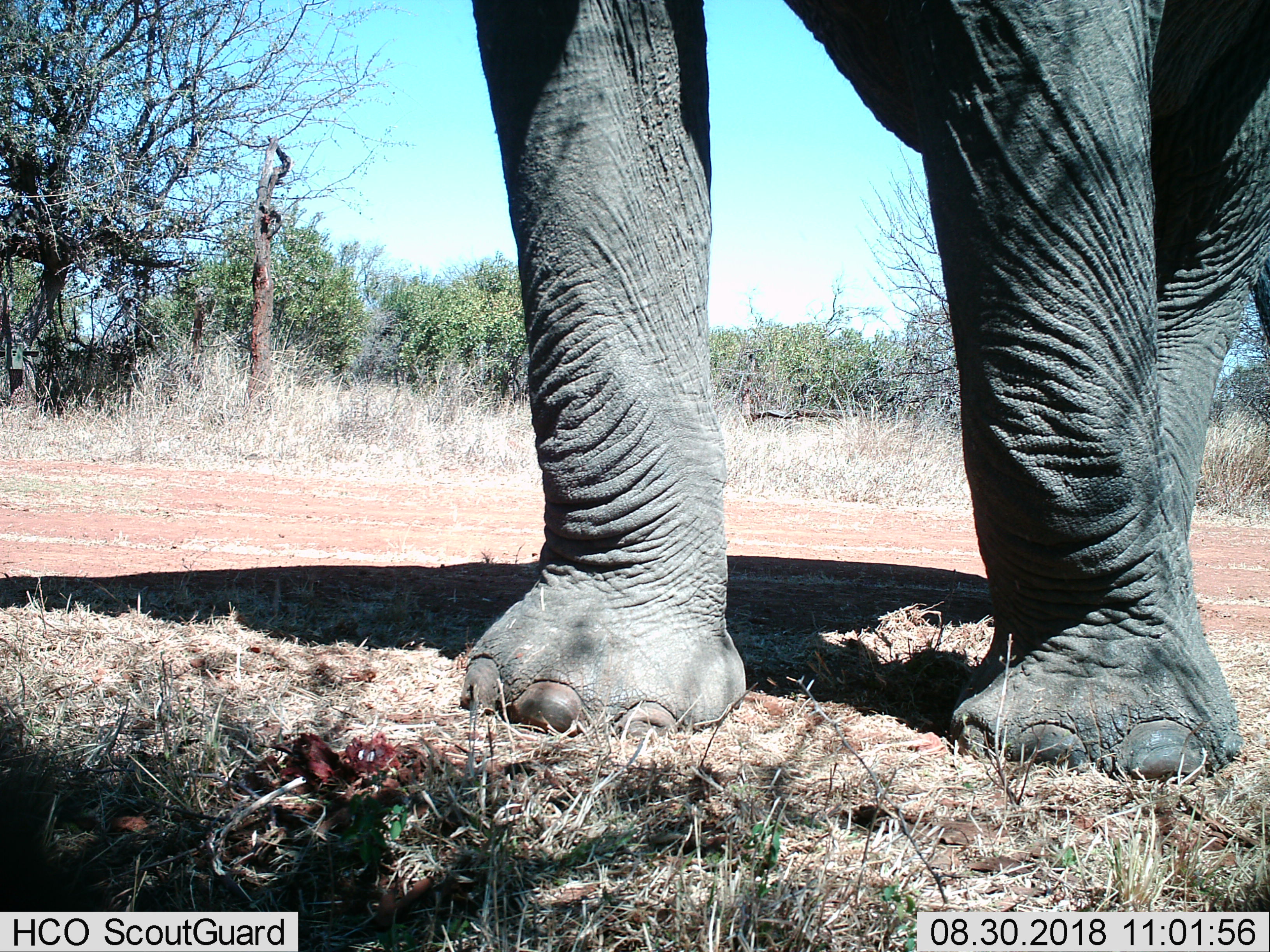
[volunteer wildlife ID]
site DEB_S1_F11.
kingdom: Animalia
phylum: Chordata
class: Mammalia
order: Proboscidea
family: Elephantidae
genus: Loxodonta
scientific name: Loxodonta africana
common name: african bush elephant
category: elephant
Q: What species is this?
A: Elephant (african bush elephant) (Loxodonta africana).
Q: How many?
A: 1.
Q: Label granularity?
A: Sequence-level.